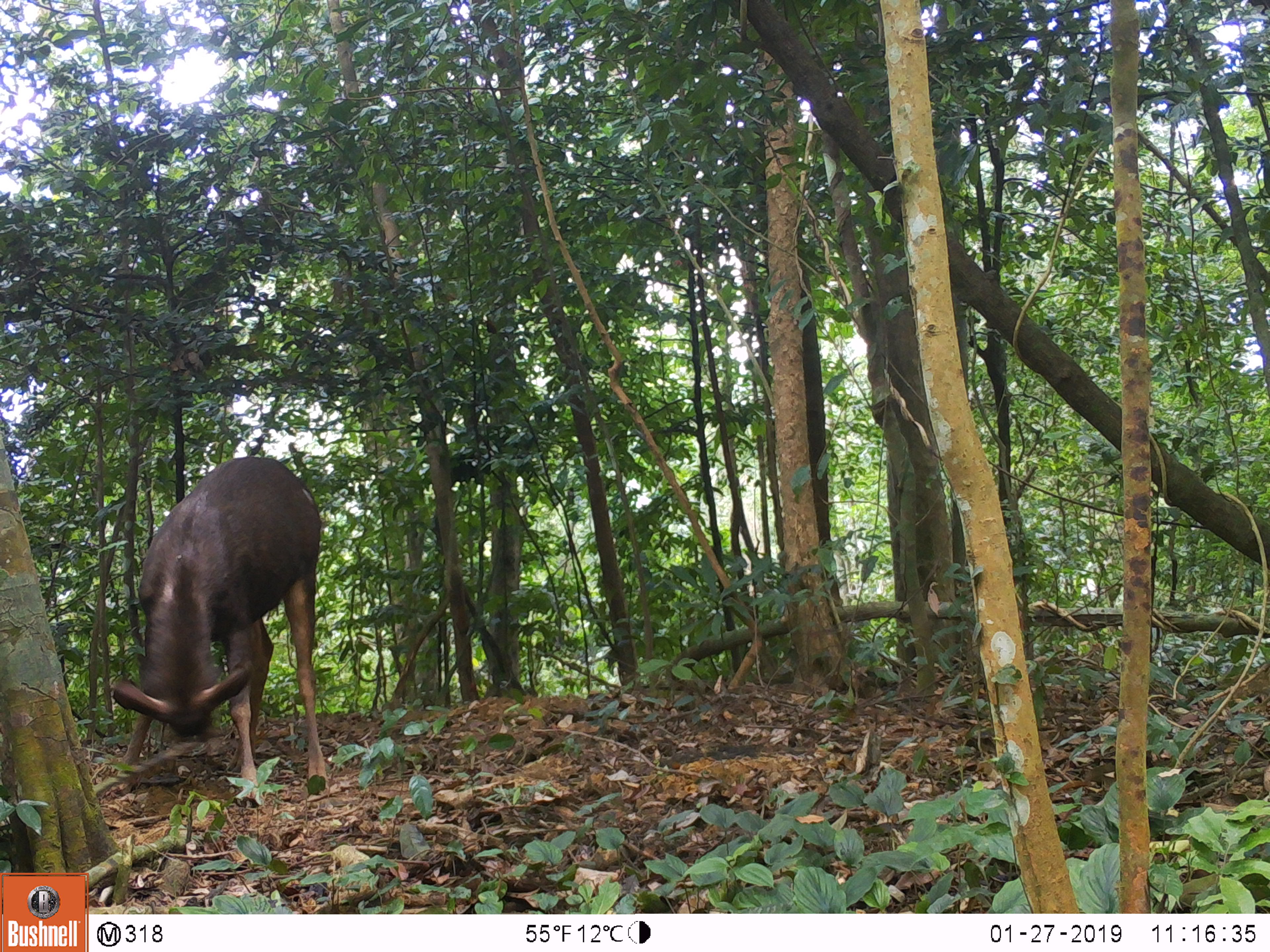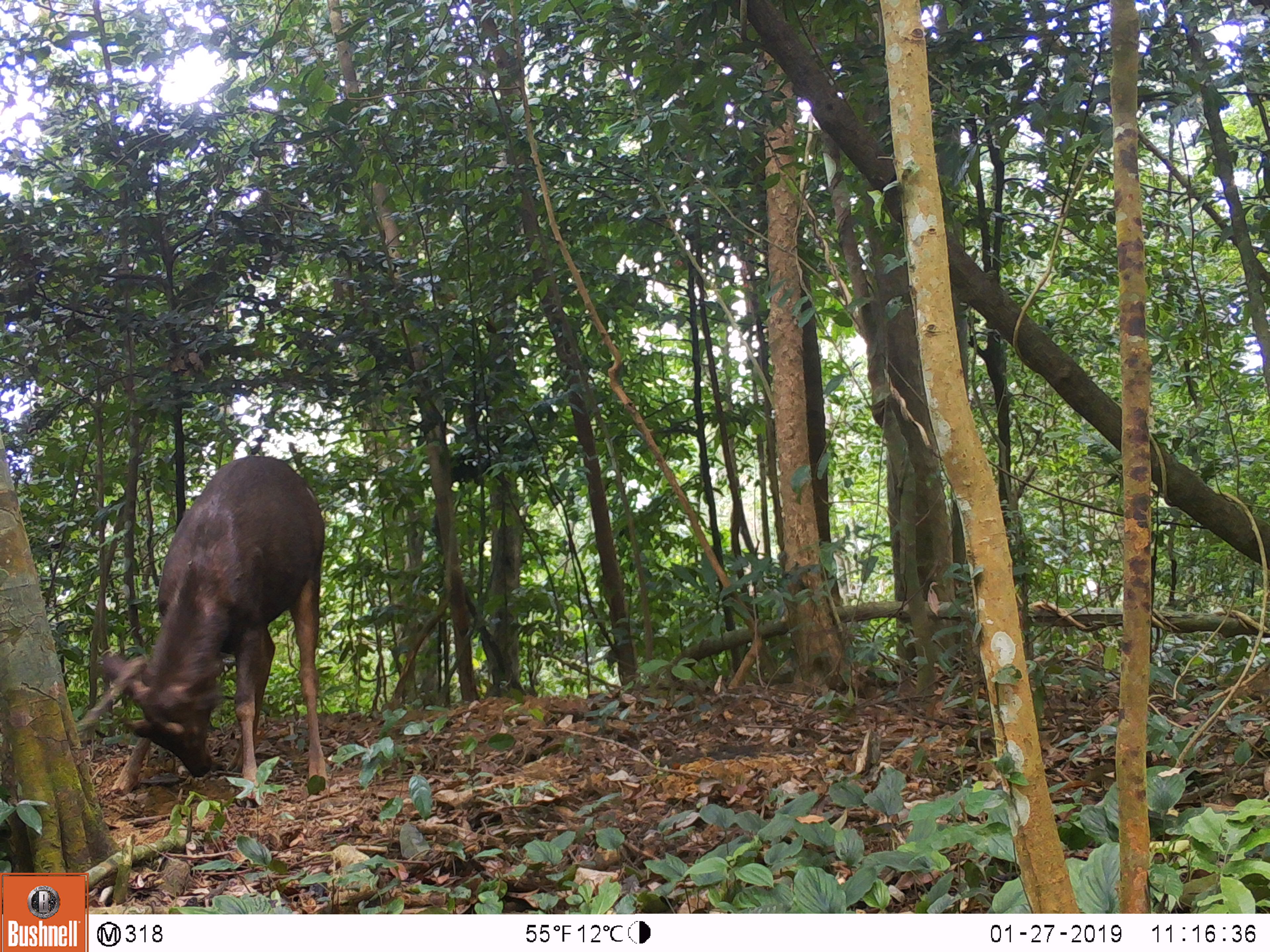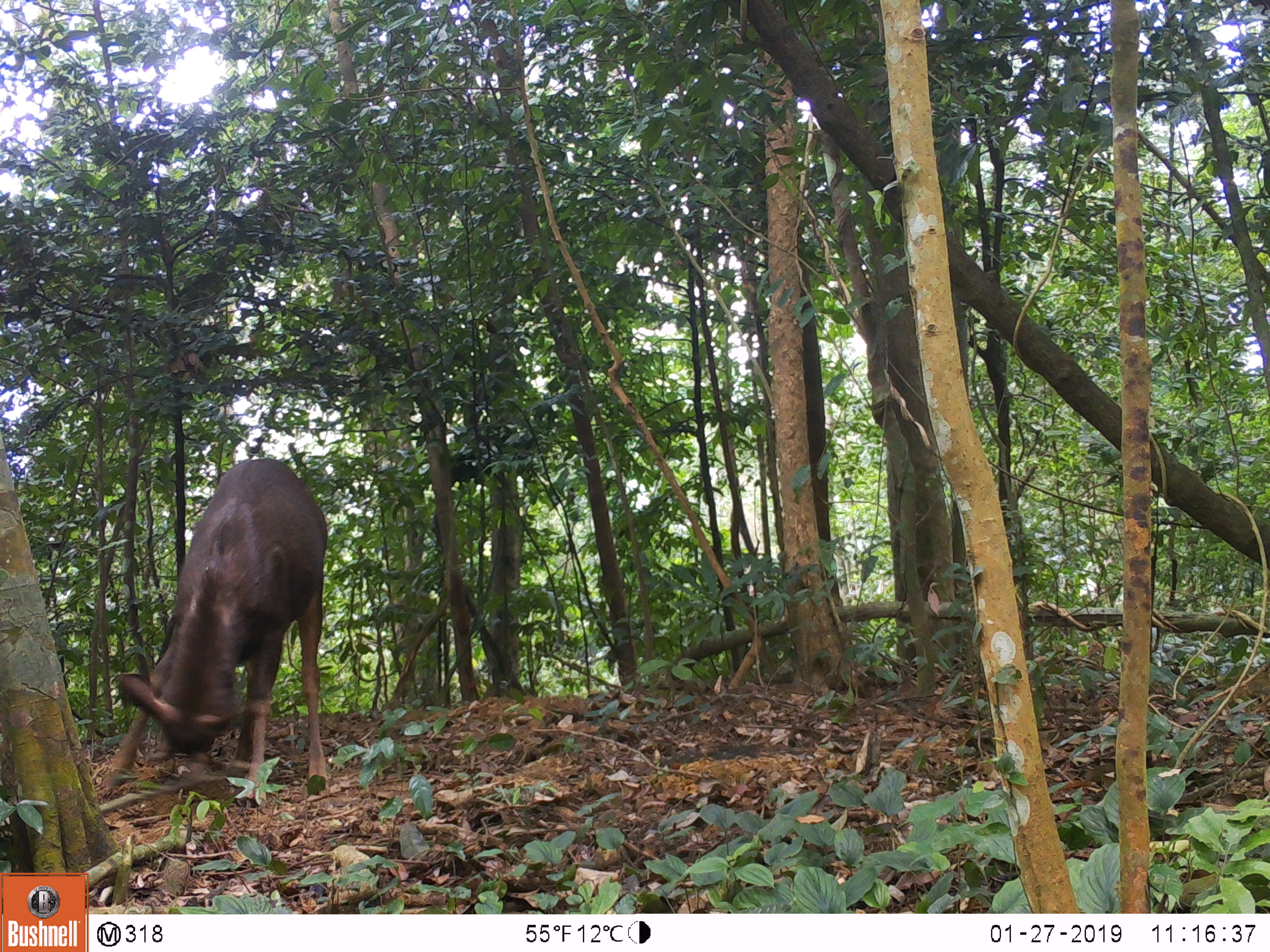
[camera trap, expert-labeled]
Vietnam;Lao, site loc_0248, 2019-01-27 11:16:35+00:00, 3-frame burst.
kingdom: Animalia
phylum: Chordata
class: Mammalia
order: Artiodactyla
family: Cervidae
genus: Rusa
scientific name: Rusa unicolor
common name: sambar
Sambar (Rusa unicolor). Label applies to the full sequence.